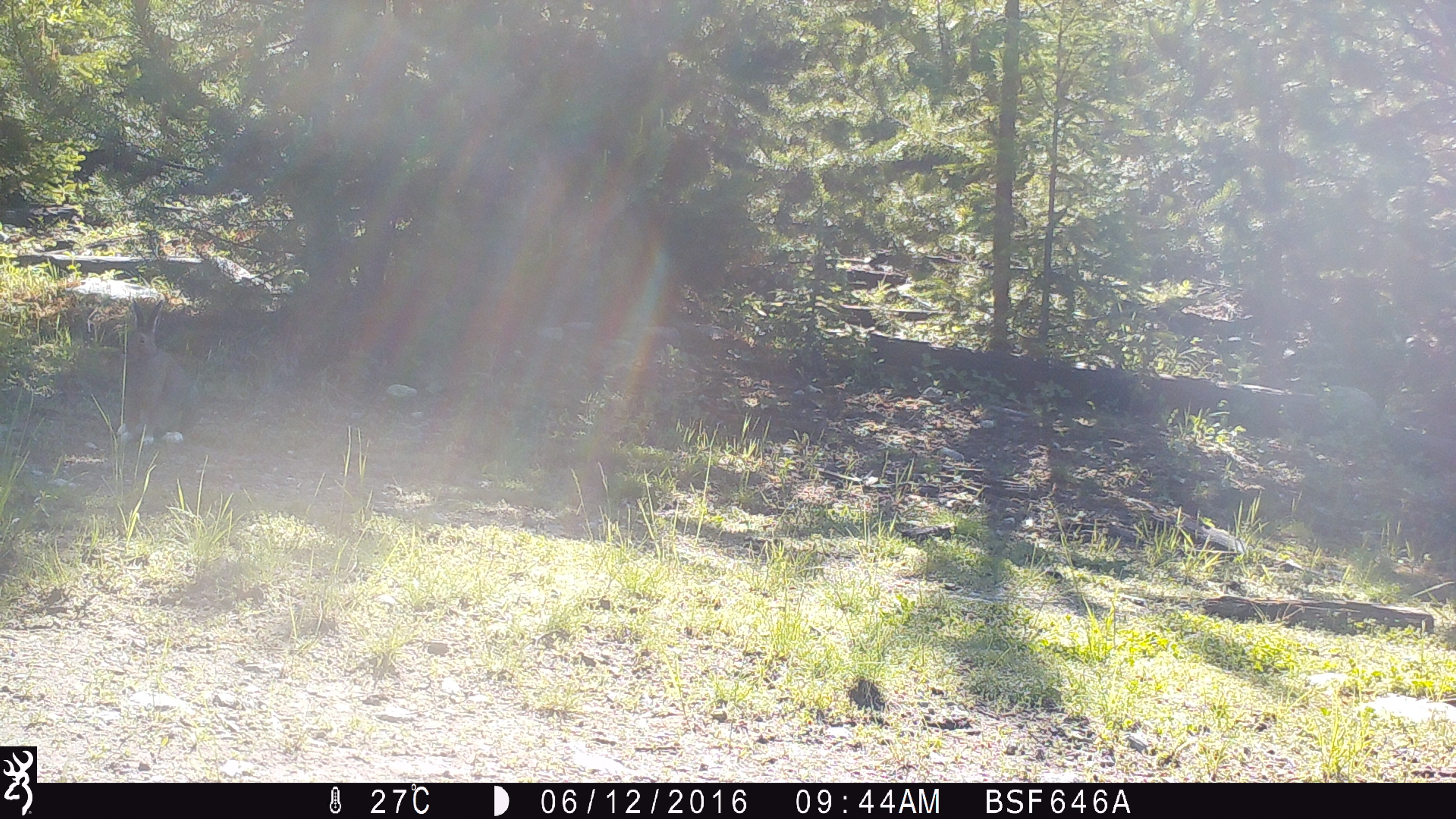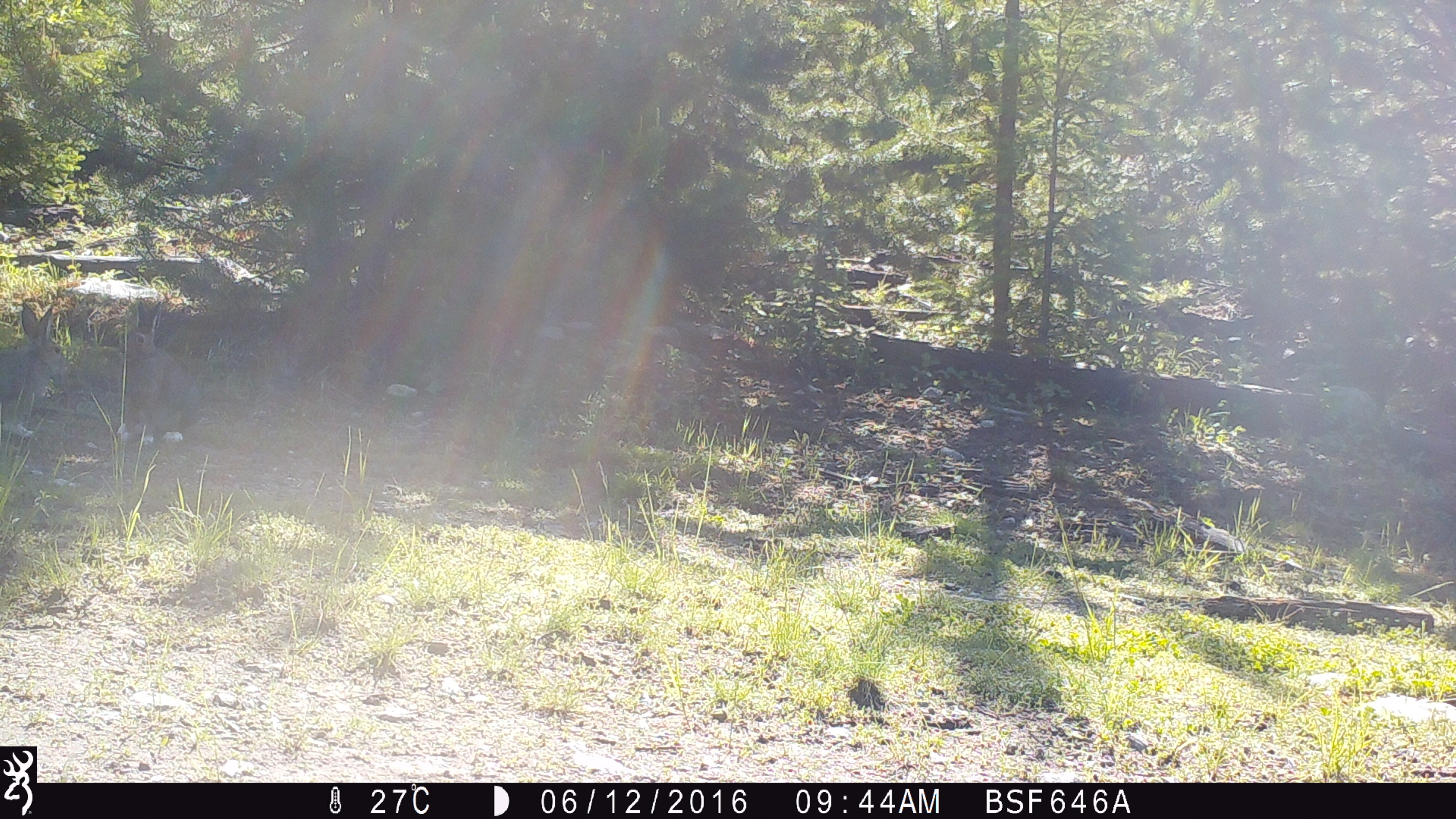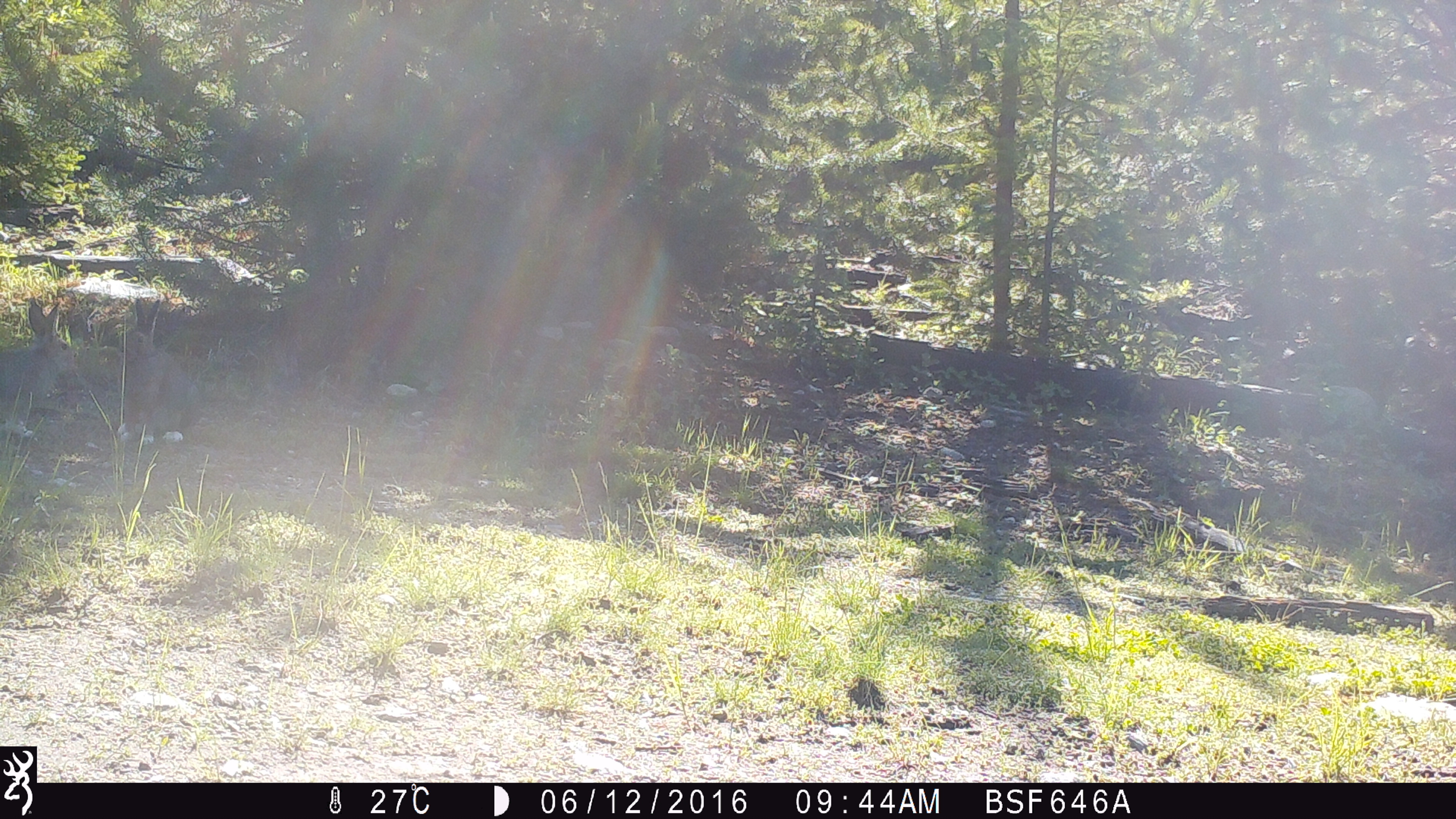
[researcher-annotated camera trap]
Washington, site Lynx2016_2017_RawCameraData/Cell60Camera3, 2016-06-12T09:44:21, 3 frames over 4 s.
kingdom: Animalia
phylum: Chordata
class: Mammalia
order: Lagomorpha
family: Leporidae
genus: Lepus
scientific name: Lepus americanus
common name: snowshoe hare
Lepus americanus (snowshoe hare). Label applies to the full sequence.